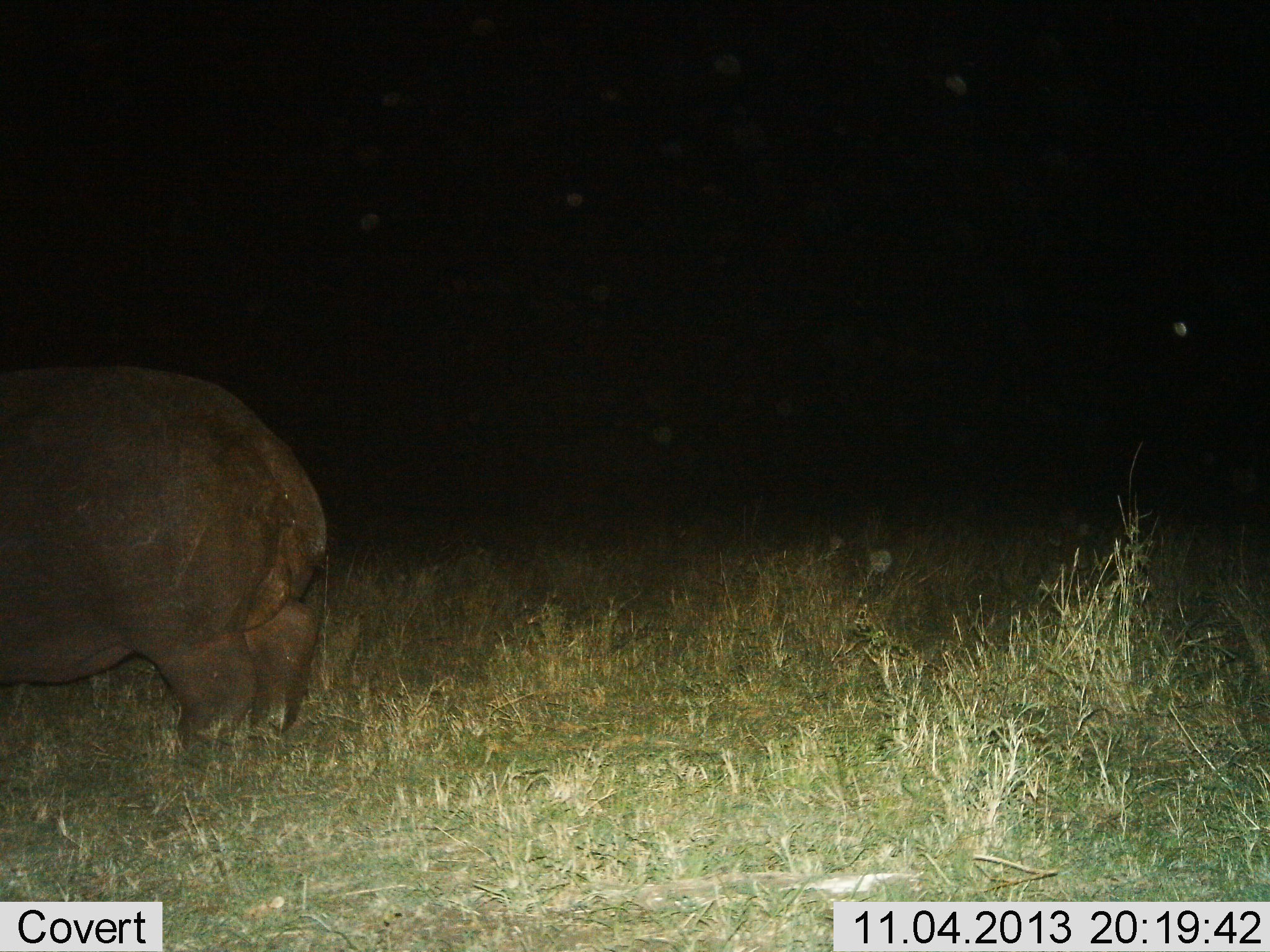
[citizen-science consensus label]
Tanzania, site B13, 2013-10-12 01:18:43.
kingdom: Animalia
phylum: Chordata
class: Mammalia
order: Artiodactyla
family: Hippopotamidae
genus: Hippopotamus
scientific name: Hippopotamus amphibius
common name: hippopotamus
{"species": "hippopotamus (Hippopotamus amphibius)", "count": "1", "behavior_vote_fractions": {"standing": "88%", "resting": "0%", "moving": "9%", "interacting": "0%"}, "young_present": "0%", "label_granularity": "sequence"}